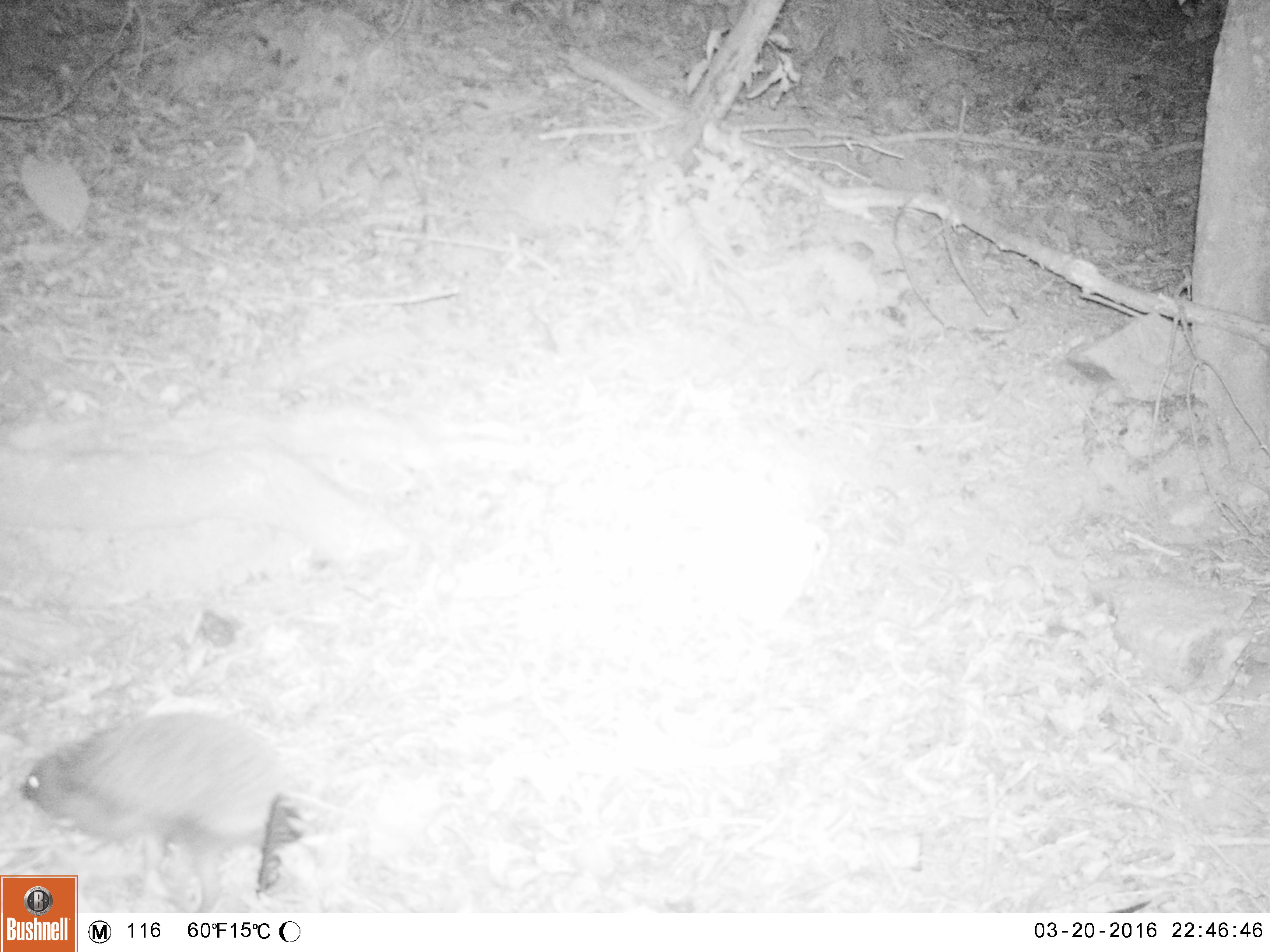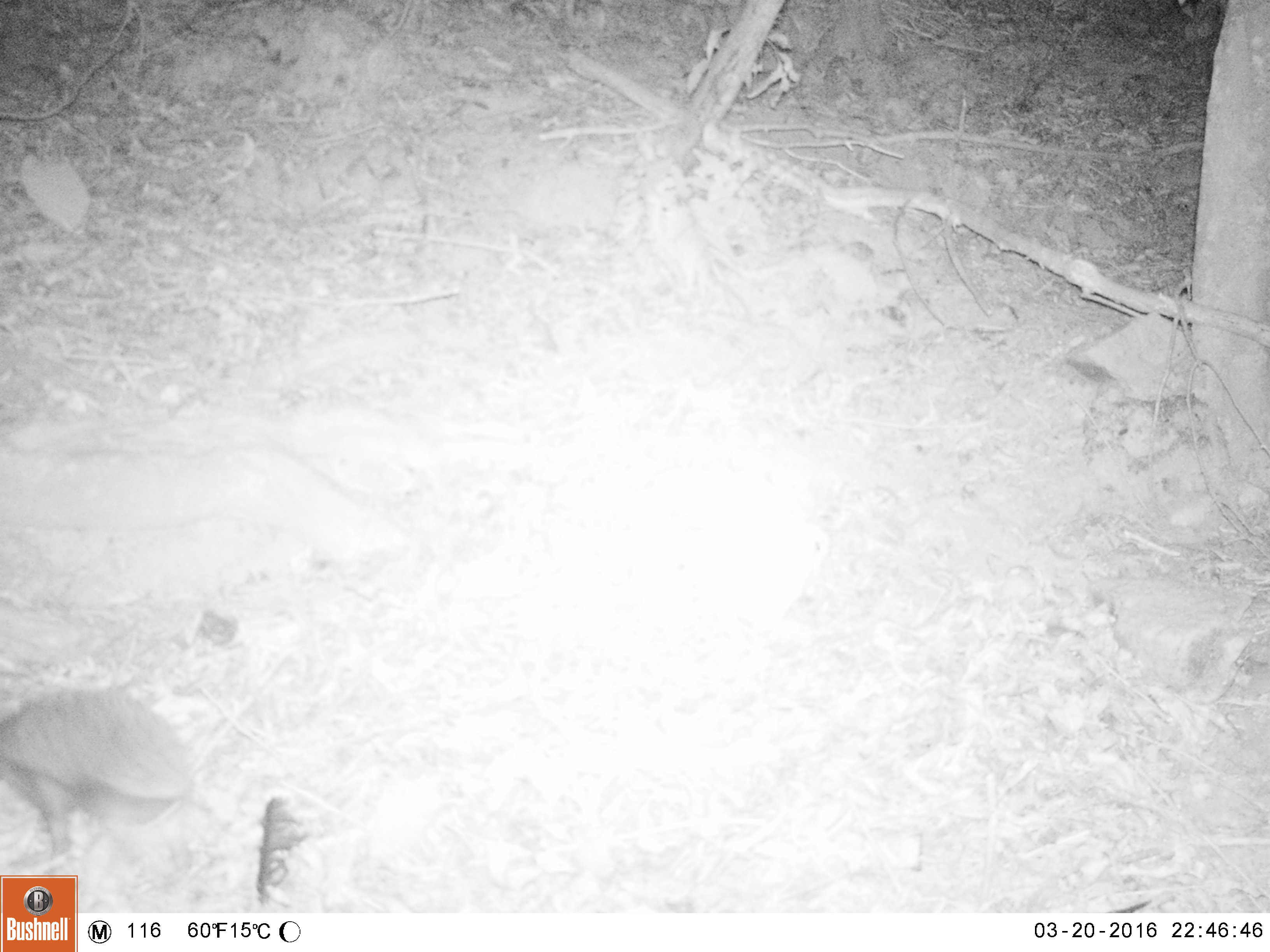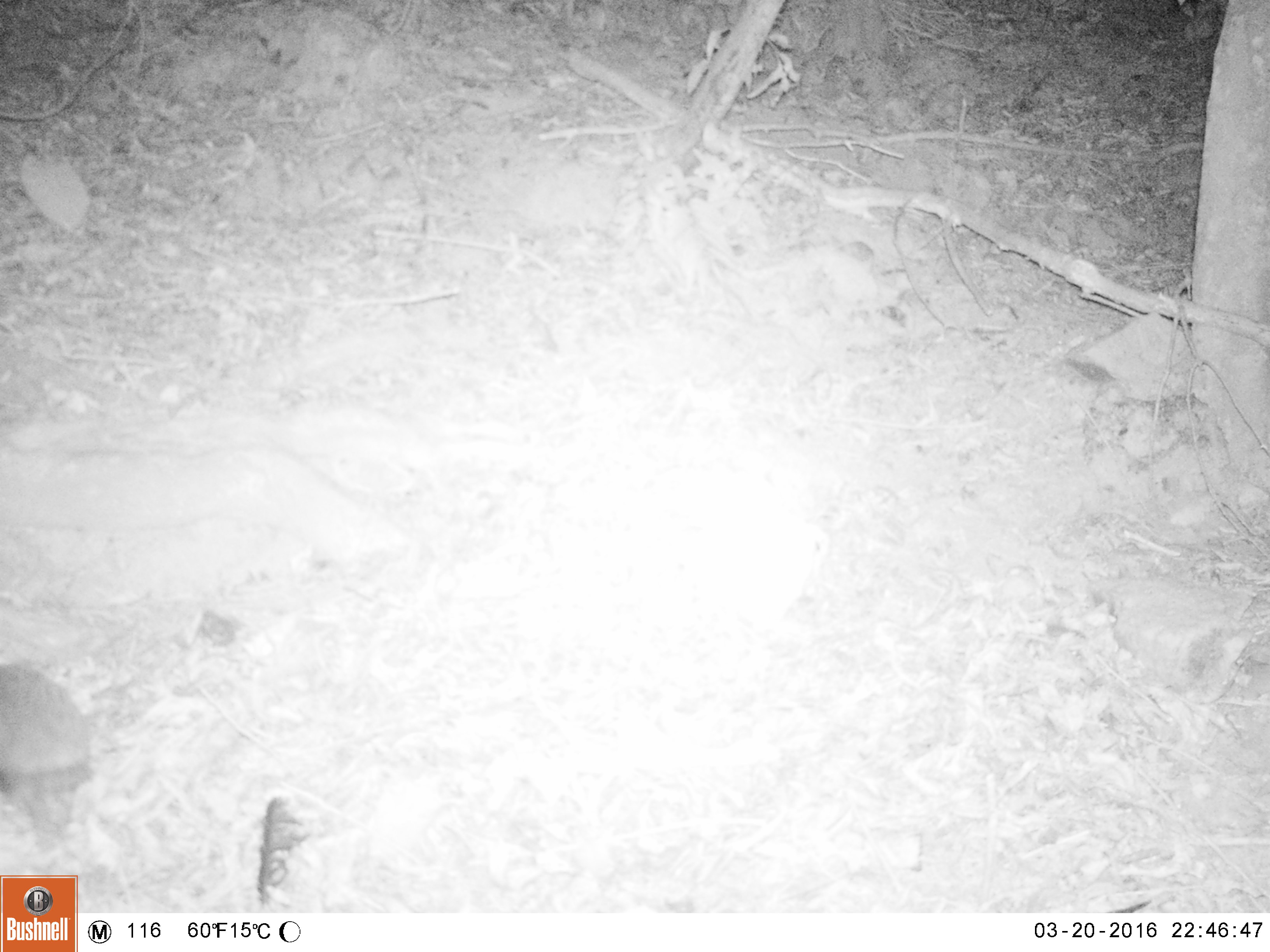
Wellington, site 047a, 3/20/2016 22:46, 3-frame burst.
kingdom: Animalia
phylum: Chordata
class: Mammalia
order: Eulipotyphla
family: Erinaceidae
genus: Erinaceus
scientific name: Erinaceus europaeus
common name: hedgehog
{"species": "hedgehog (Erinaceus europaeus)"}